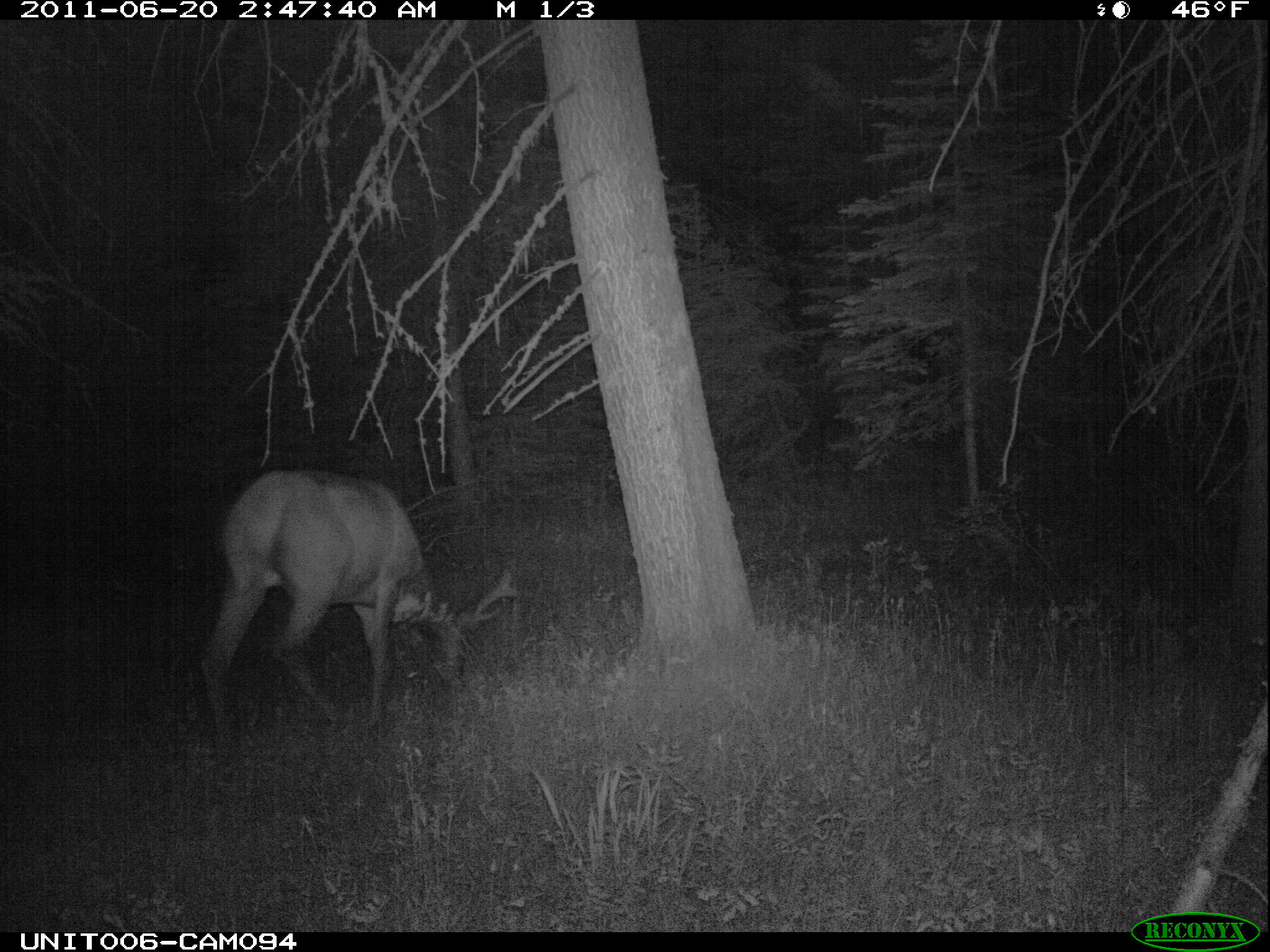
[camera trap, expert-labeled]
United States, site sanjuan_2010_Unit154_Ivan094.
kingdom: Animalia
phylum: Chordata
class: Mammalia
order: Artiodactyla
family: Cervidae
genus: Cervus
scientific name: Cervus elaphus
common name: red deer